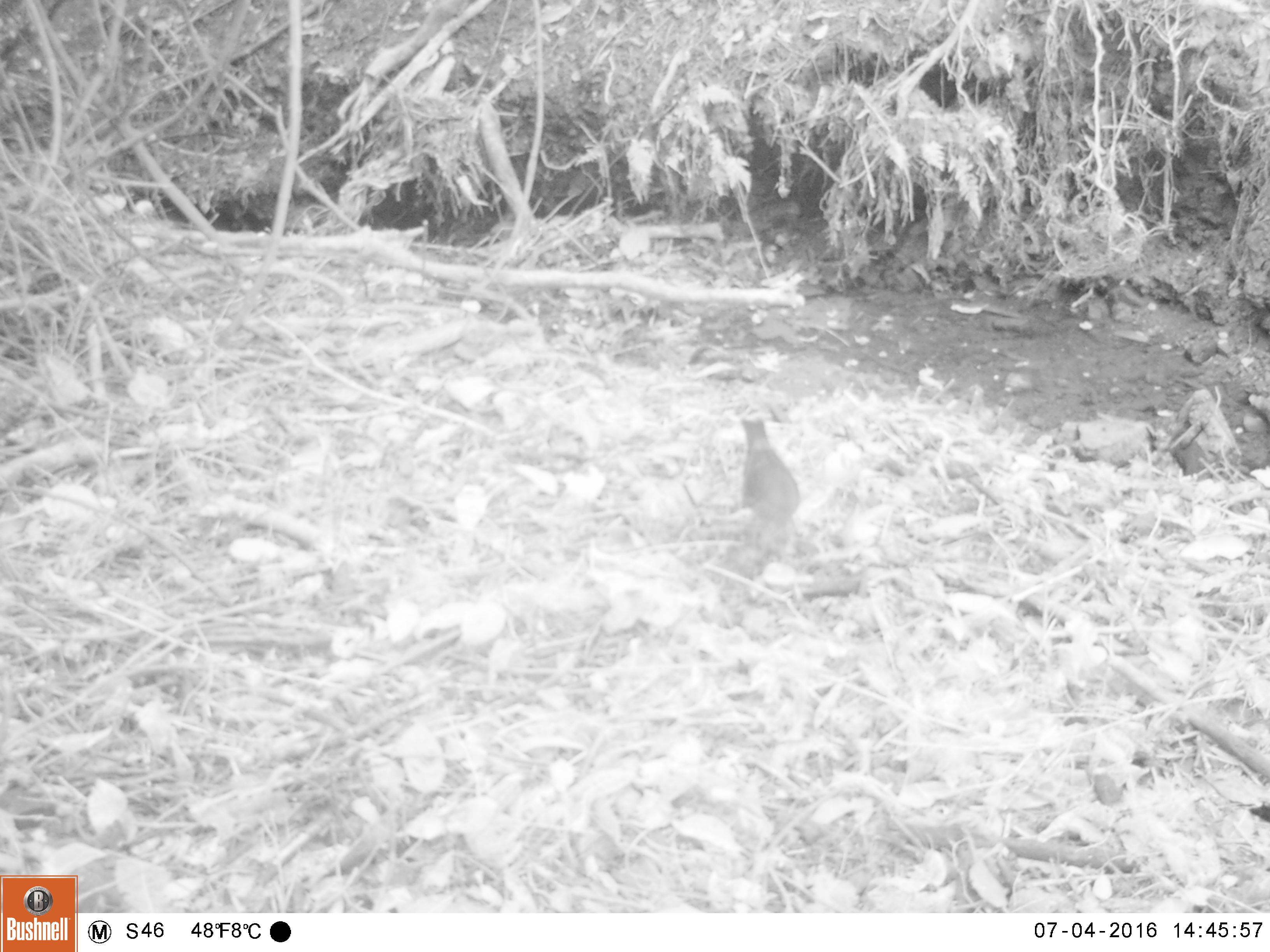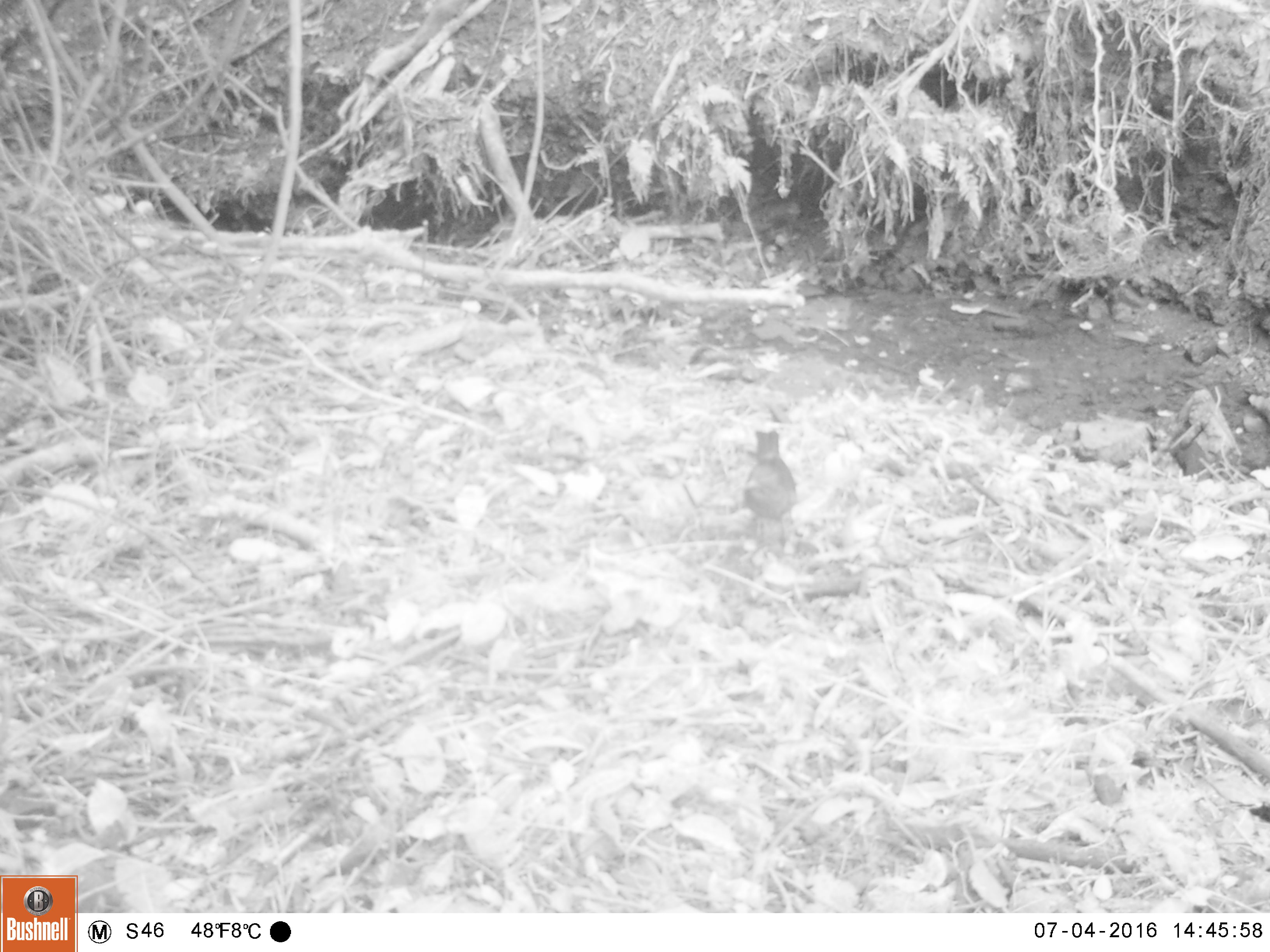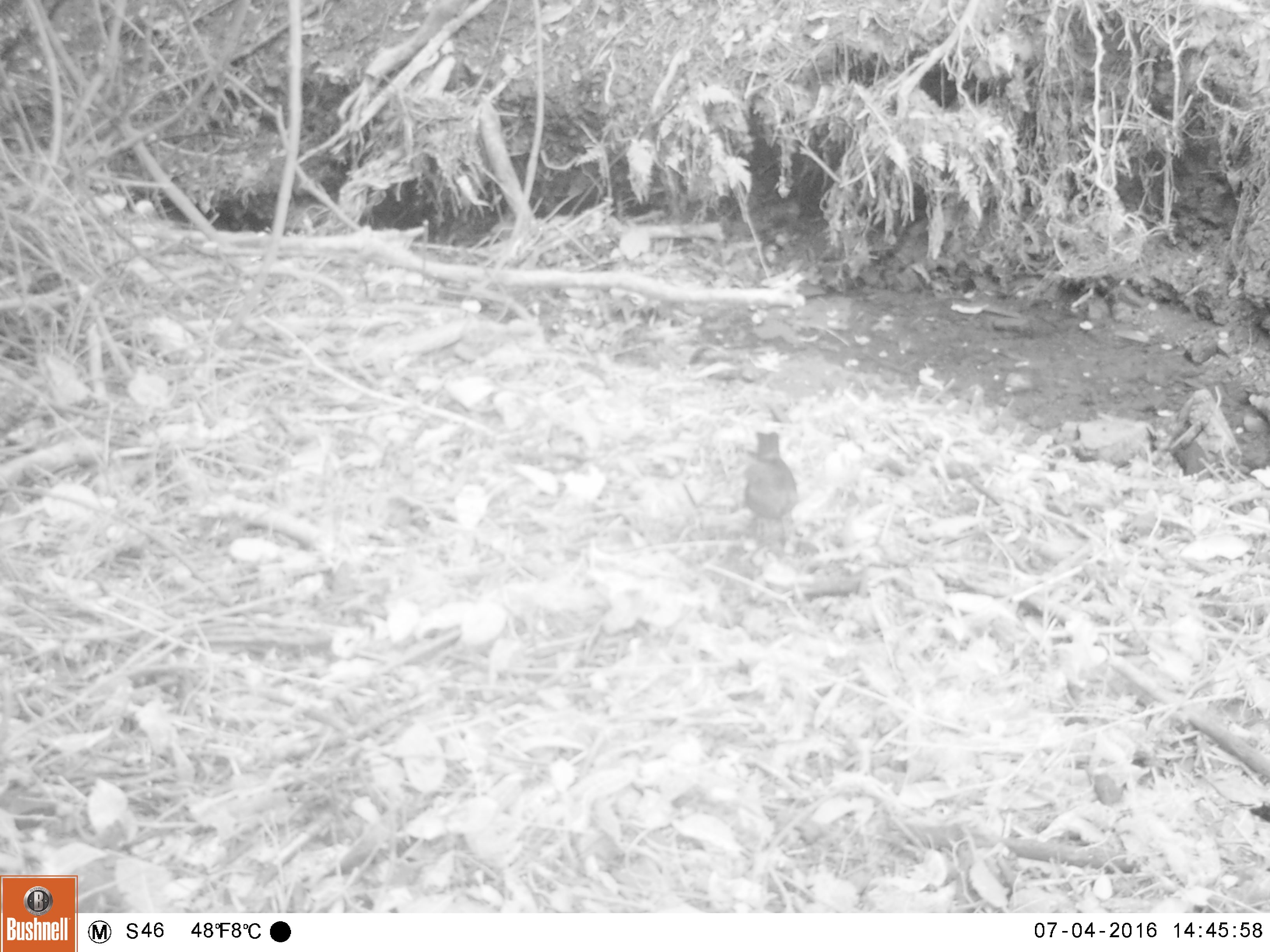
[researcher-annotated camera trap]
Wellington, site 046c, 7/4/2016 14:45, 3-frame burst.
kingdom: Animalia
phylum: Chordata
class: Aves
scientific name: Aves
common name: bird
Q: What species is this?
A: Bird (Aves).